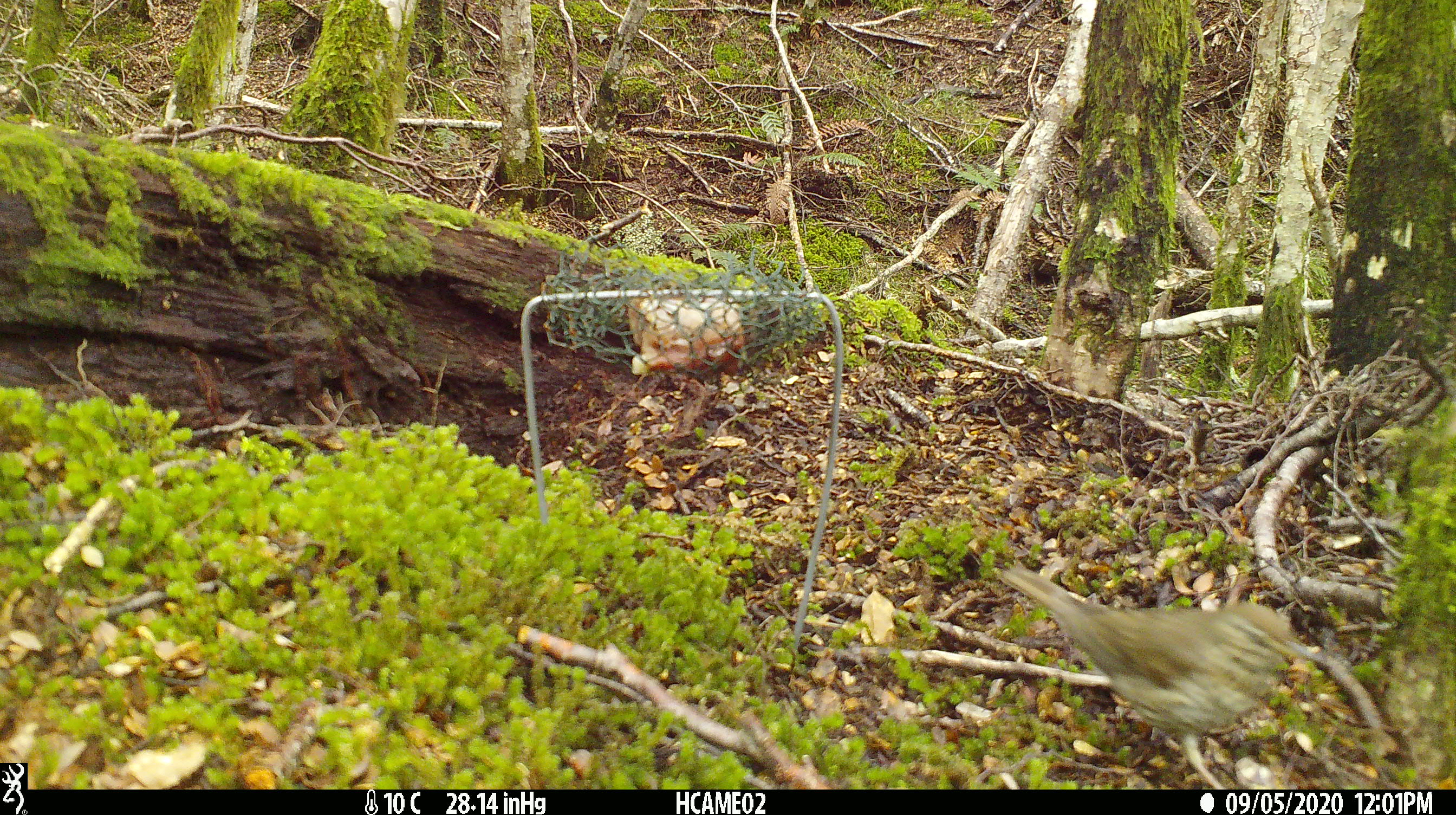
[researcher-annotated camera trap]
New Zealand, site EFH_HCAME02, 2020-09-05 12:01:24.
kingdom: Animalia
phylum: Chordata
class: Aves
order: Passeriformes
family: Turdidae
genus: Turdus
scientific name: Turdus philomelos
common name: song thrush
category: thrush